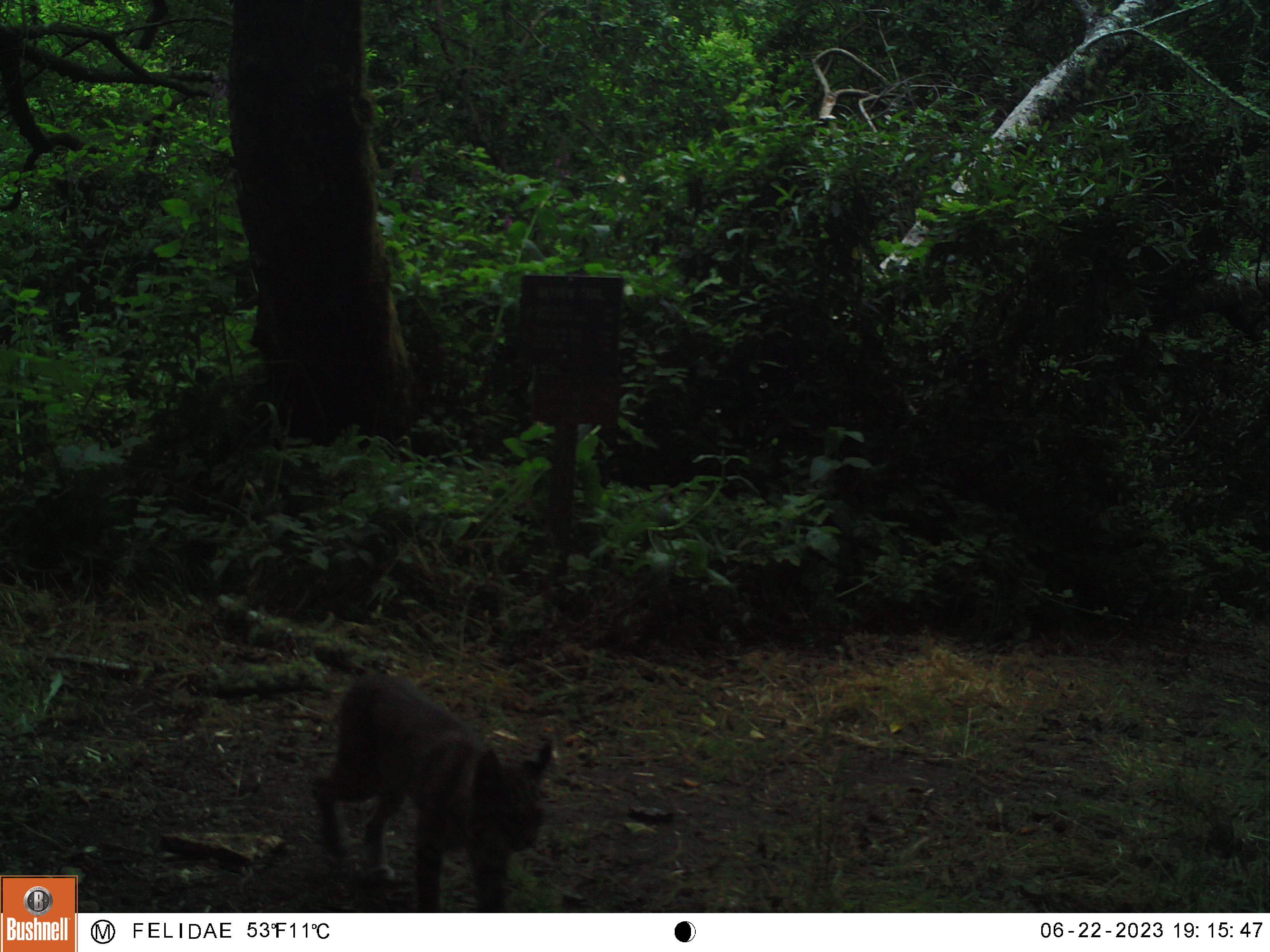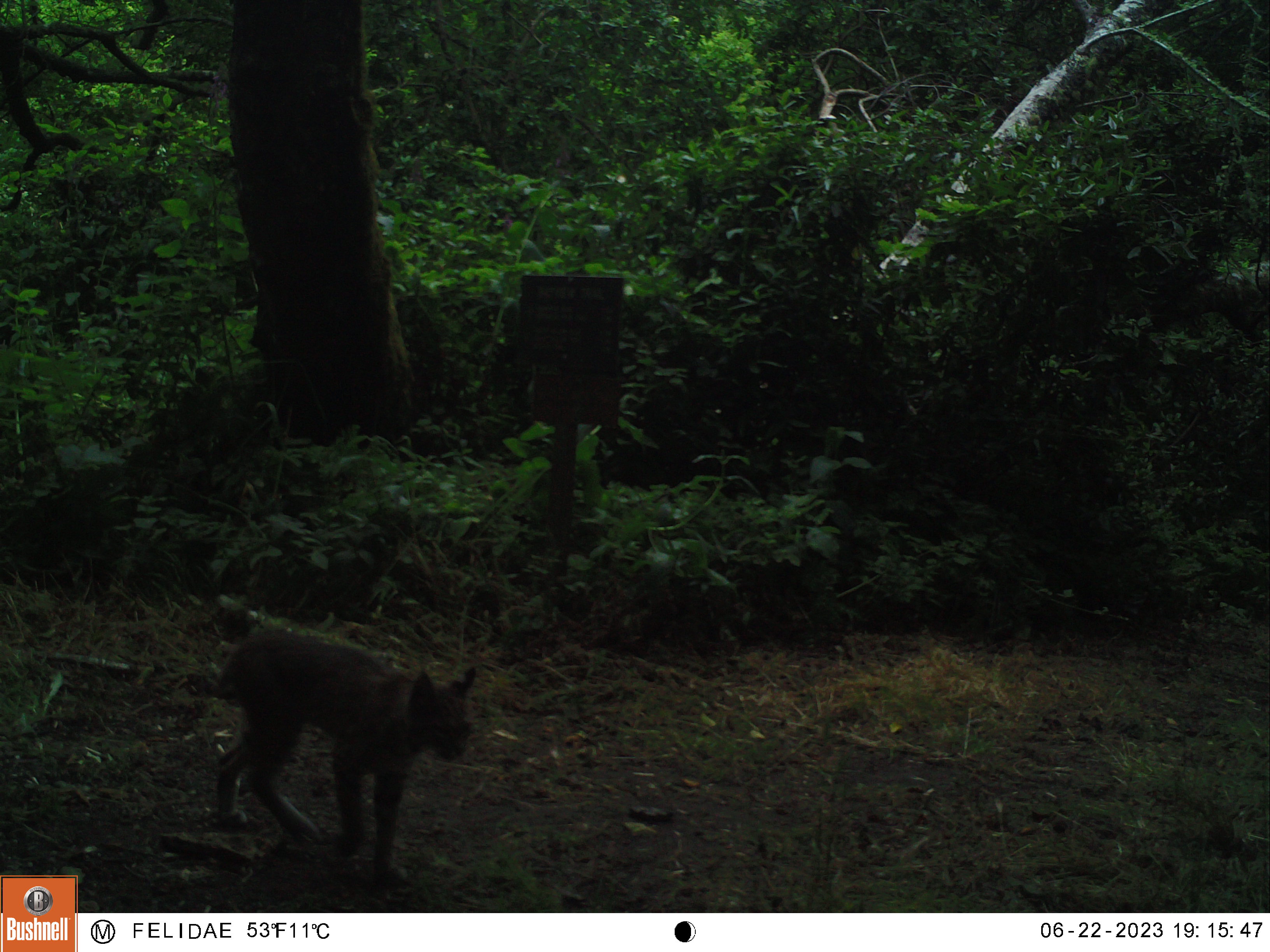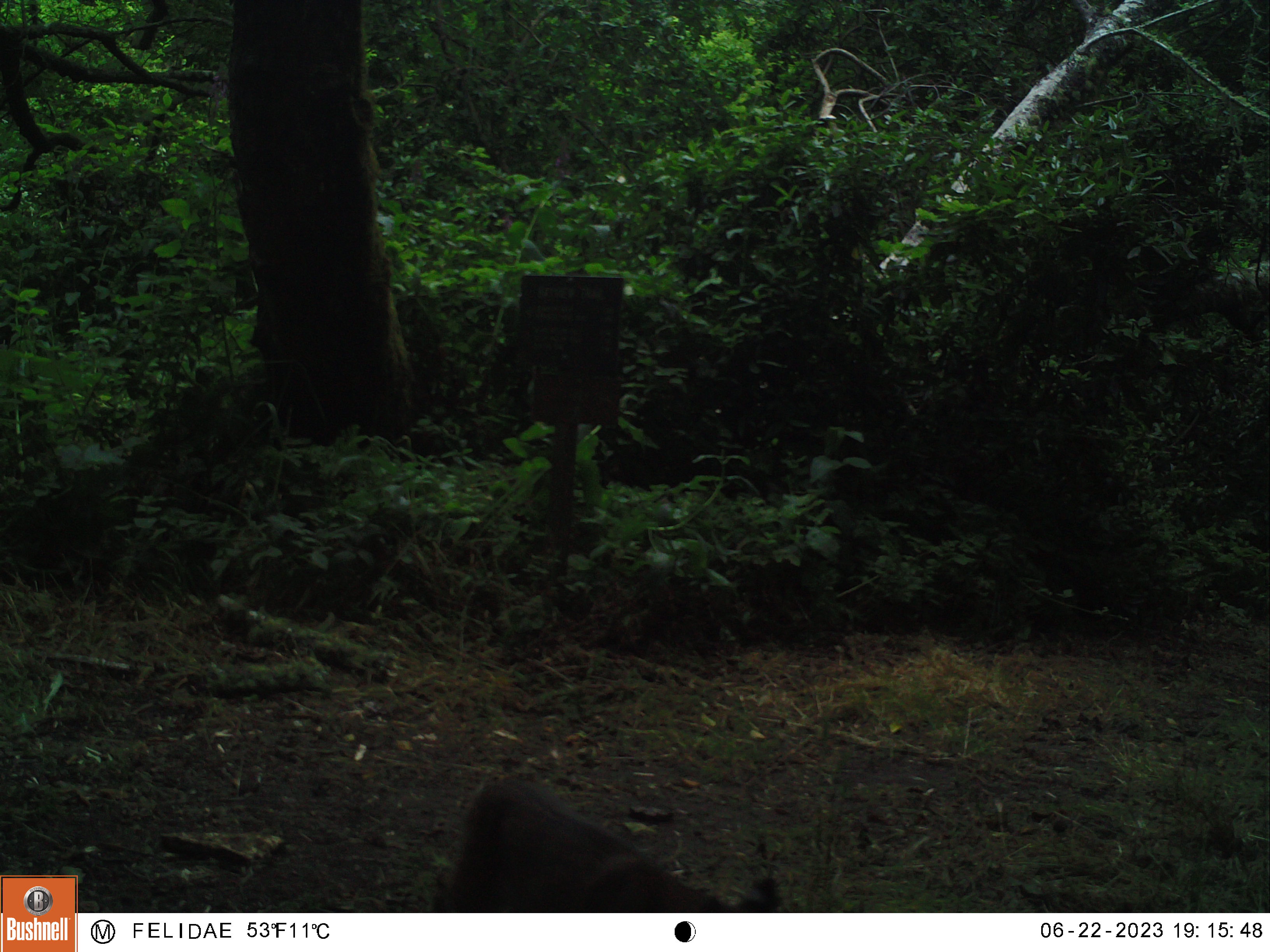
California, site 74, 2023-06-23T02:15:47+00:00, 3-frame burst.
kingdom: Animalia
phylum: Chordata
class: Mammalia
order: Carnivora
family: Felidae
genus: Lynx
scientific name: Lynx rufus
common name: bobcat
Bobcat (Lynx rufus).